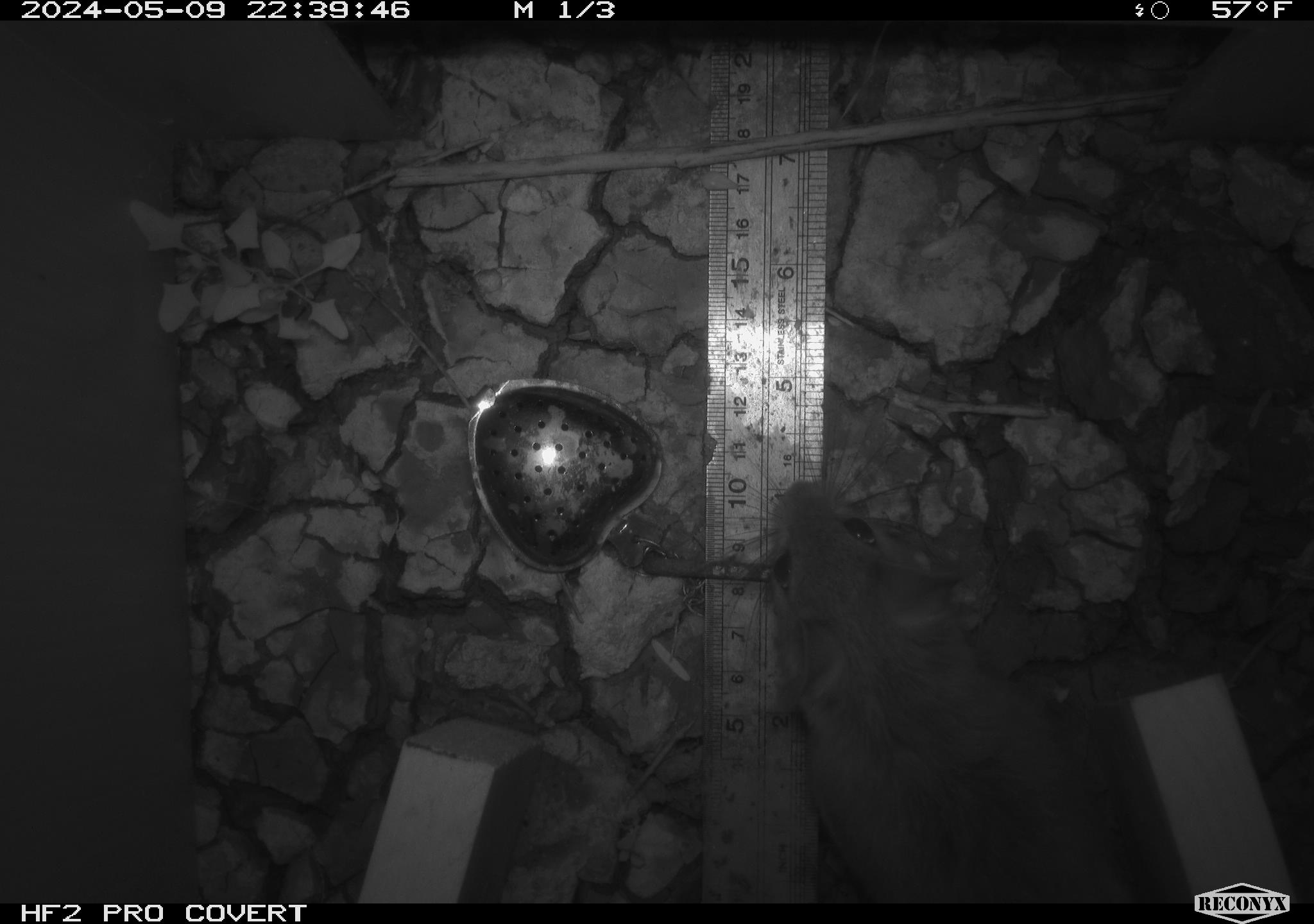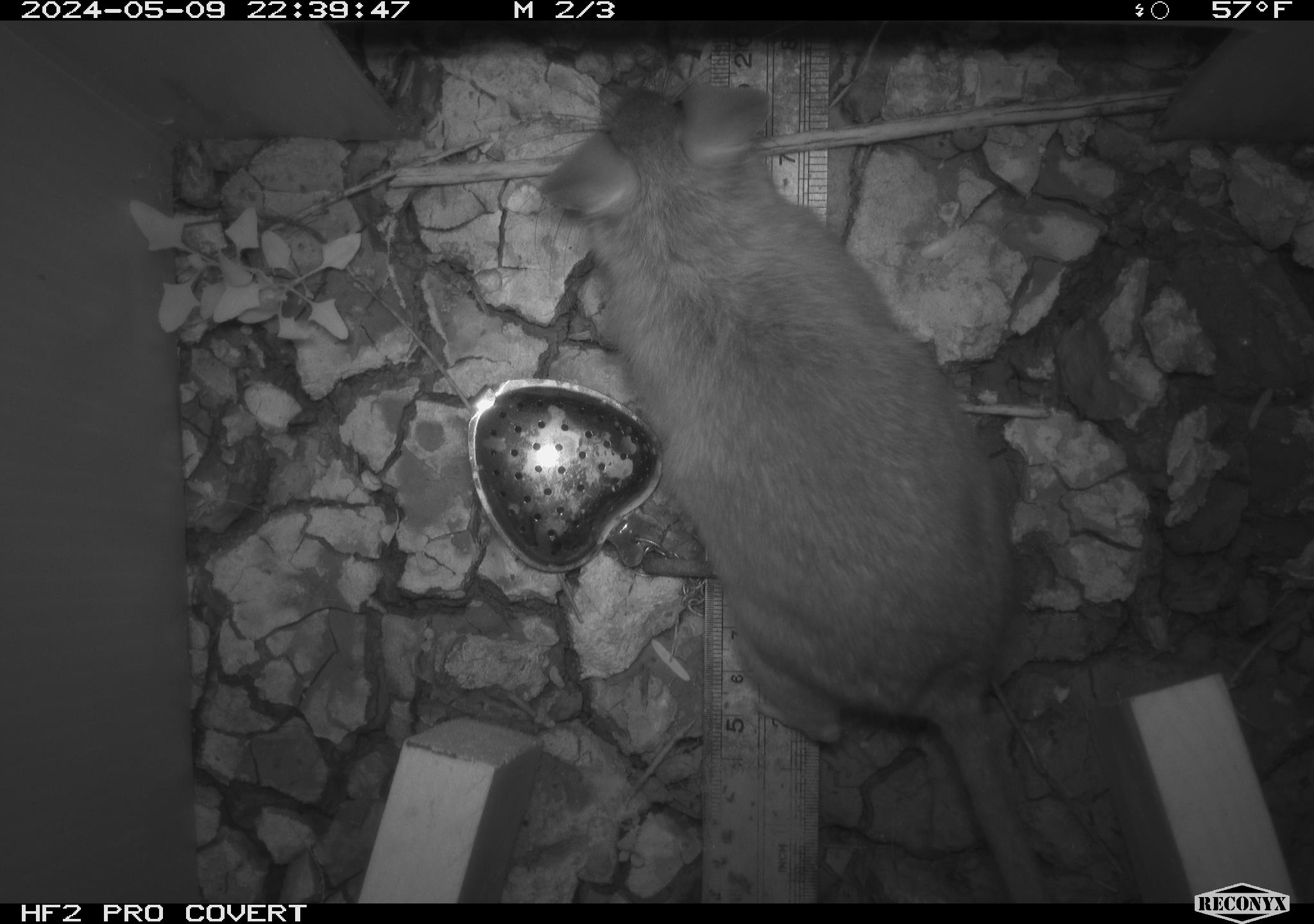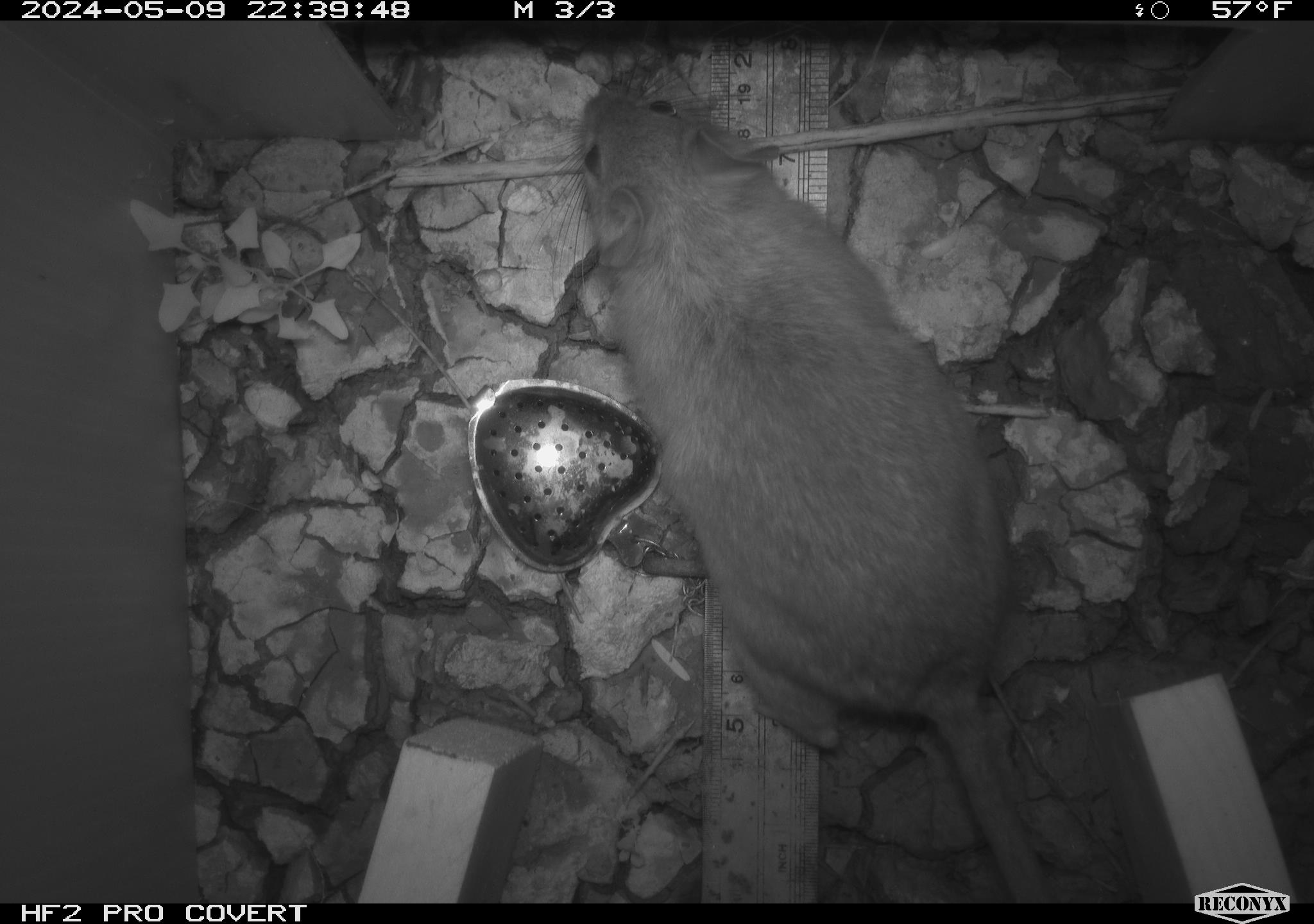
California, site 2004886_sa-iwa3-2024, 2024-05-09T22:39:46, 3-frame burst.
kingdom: Animalia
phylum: Chordata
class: Mammalia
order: Rodentia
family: Cricetidae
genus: Neotoma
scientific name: Neotoma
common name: pack rat or woodrat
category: neotoma species